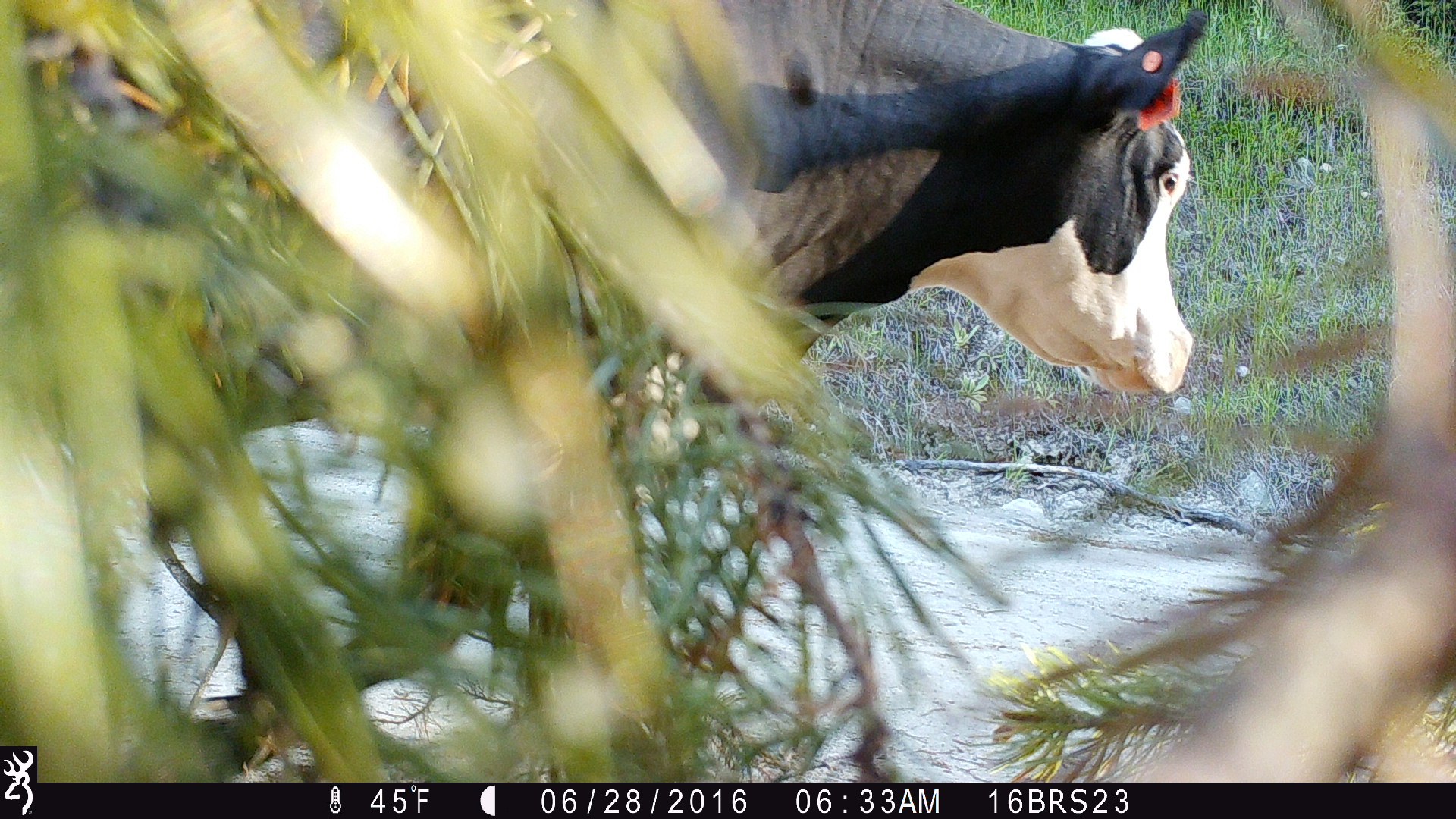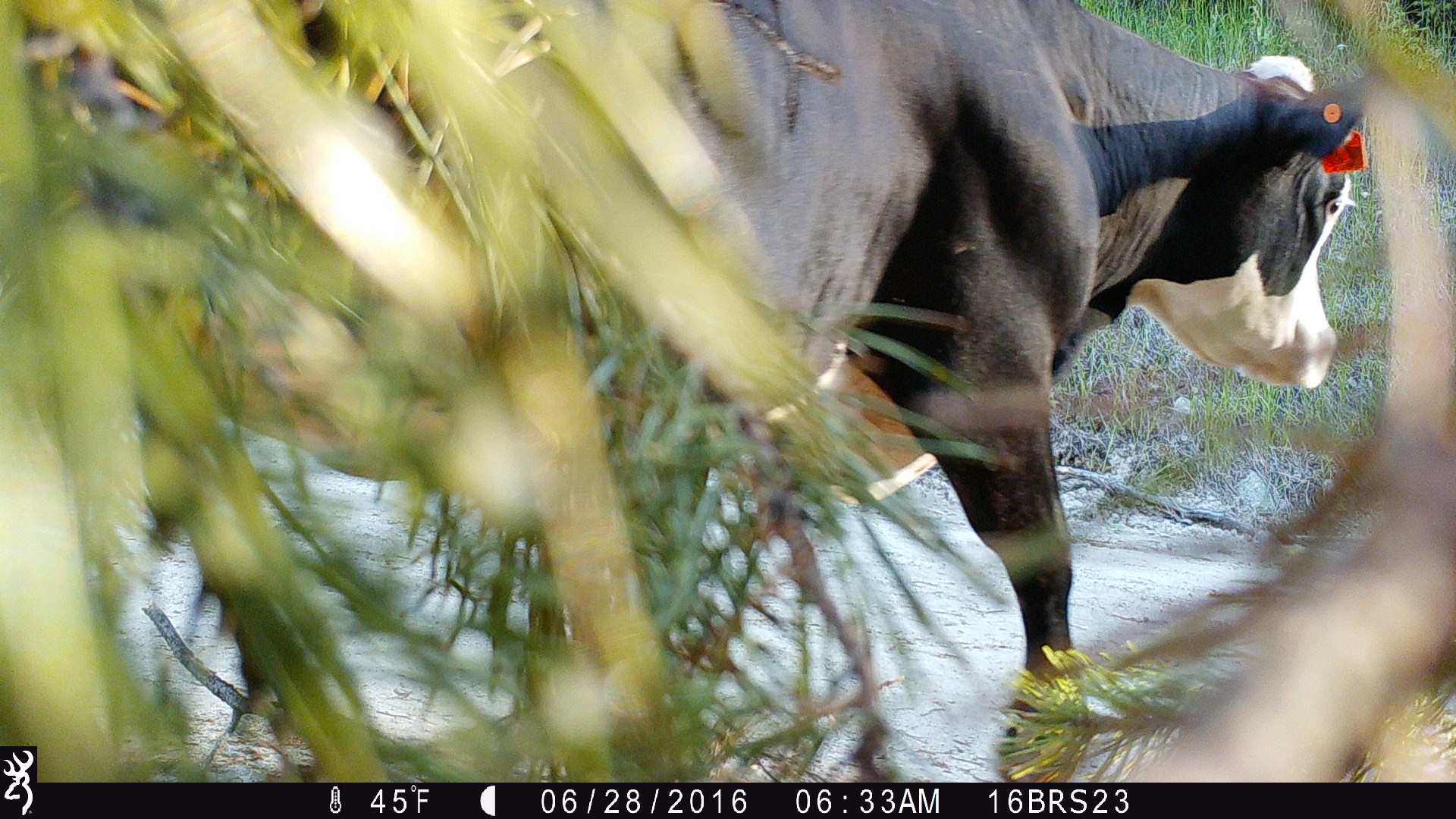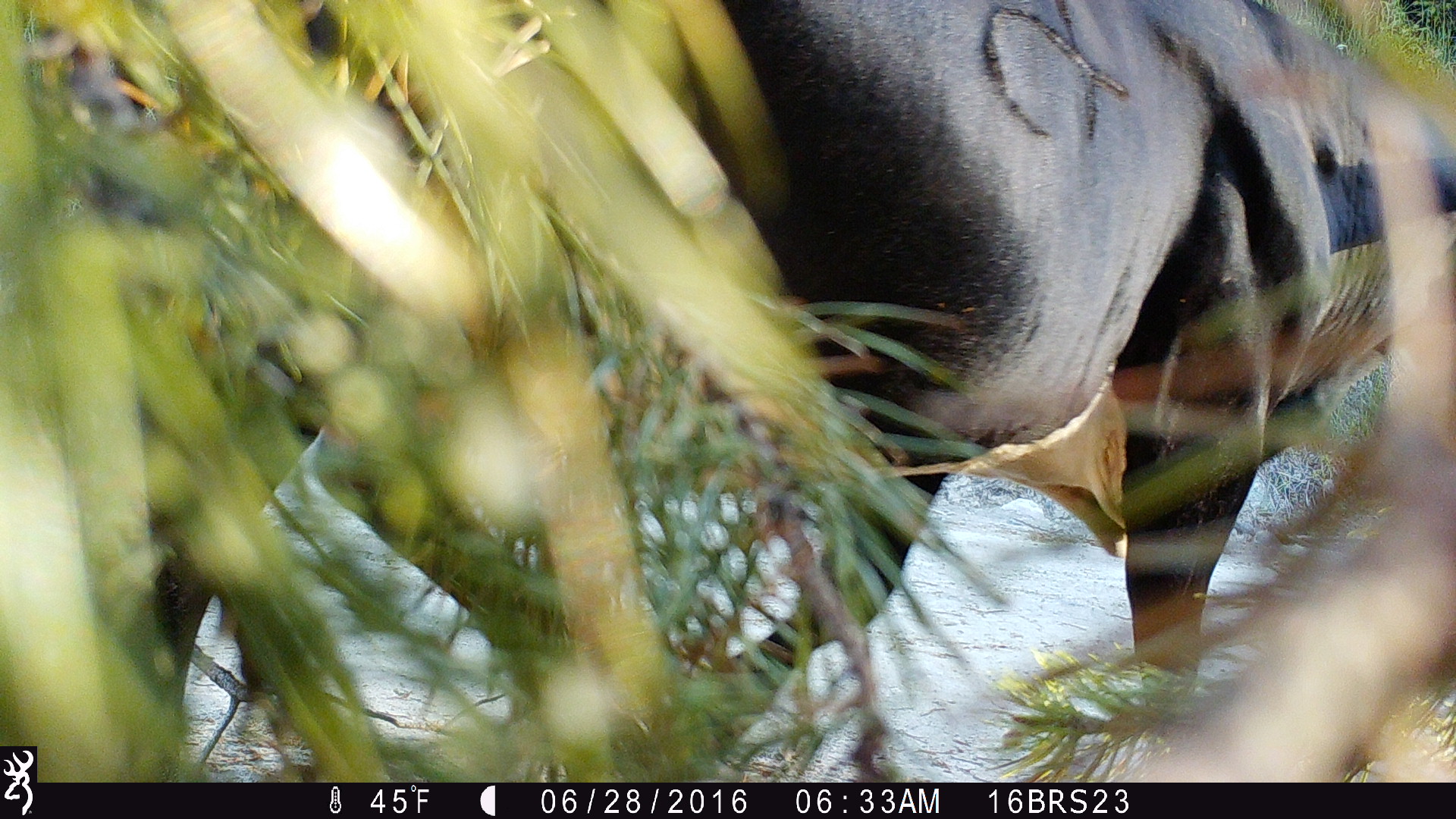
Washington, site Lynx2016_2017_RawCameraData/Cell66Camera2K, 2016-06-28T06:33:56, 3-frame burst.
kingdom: Animalia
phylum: Chordata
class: Mammalia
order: Artiodactyla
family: Bovidae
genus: Bos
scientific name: Bos taurus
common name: domestic cattle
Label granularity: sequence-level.